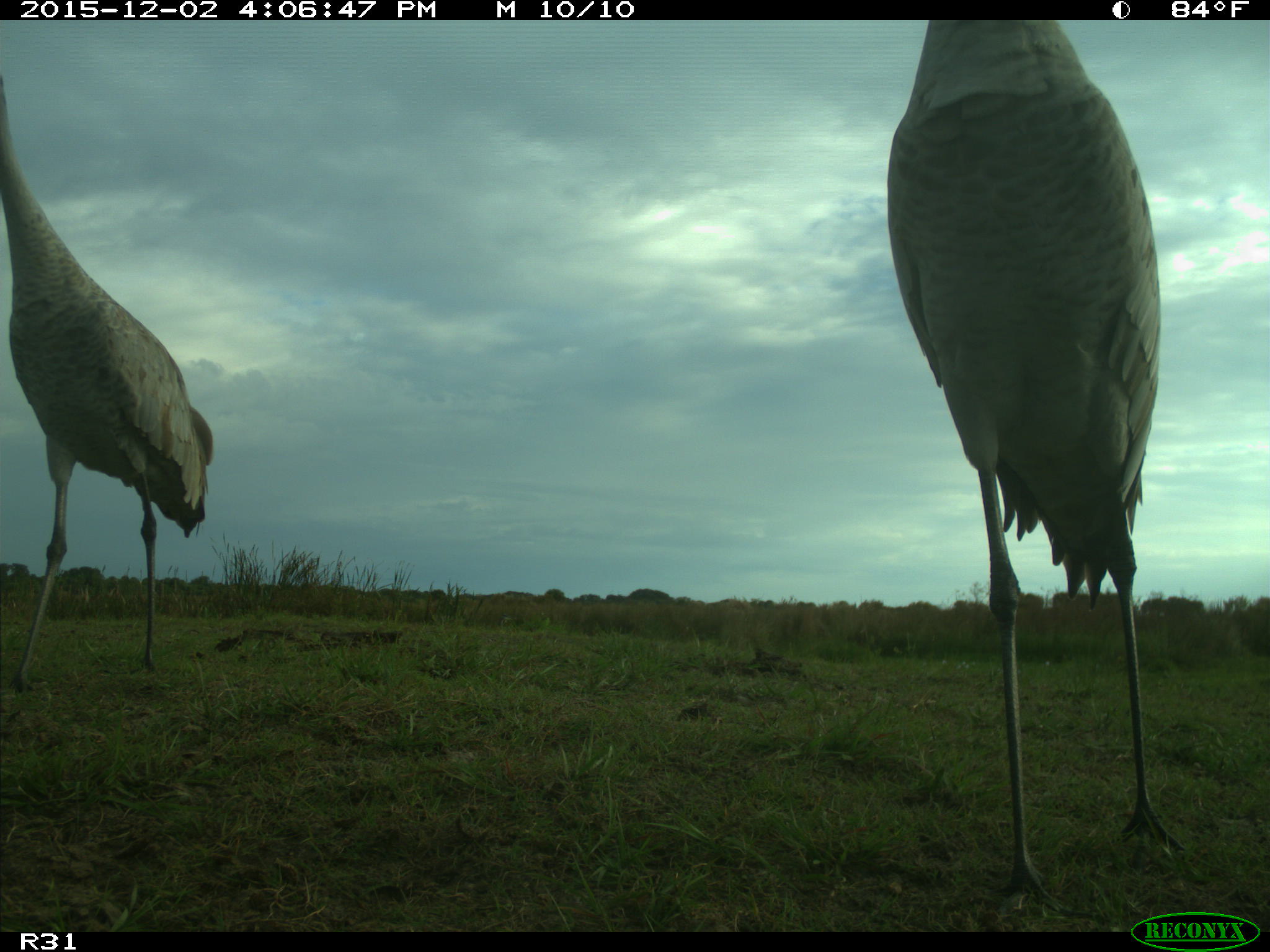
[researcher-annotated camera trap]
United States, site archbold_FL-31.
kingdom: Animalia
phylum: Chordata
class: Aves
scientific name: Aves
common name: birds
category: unidentified bird